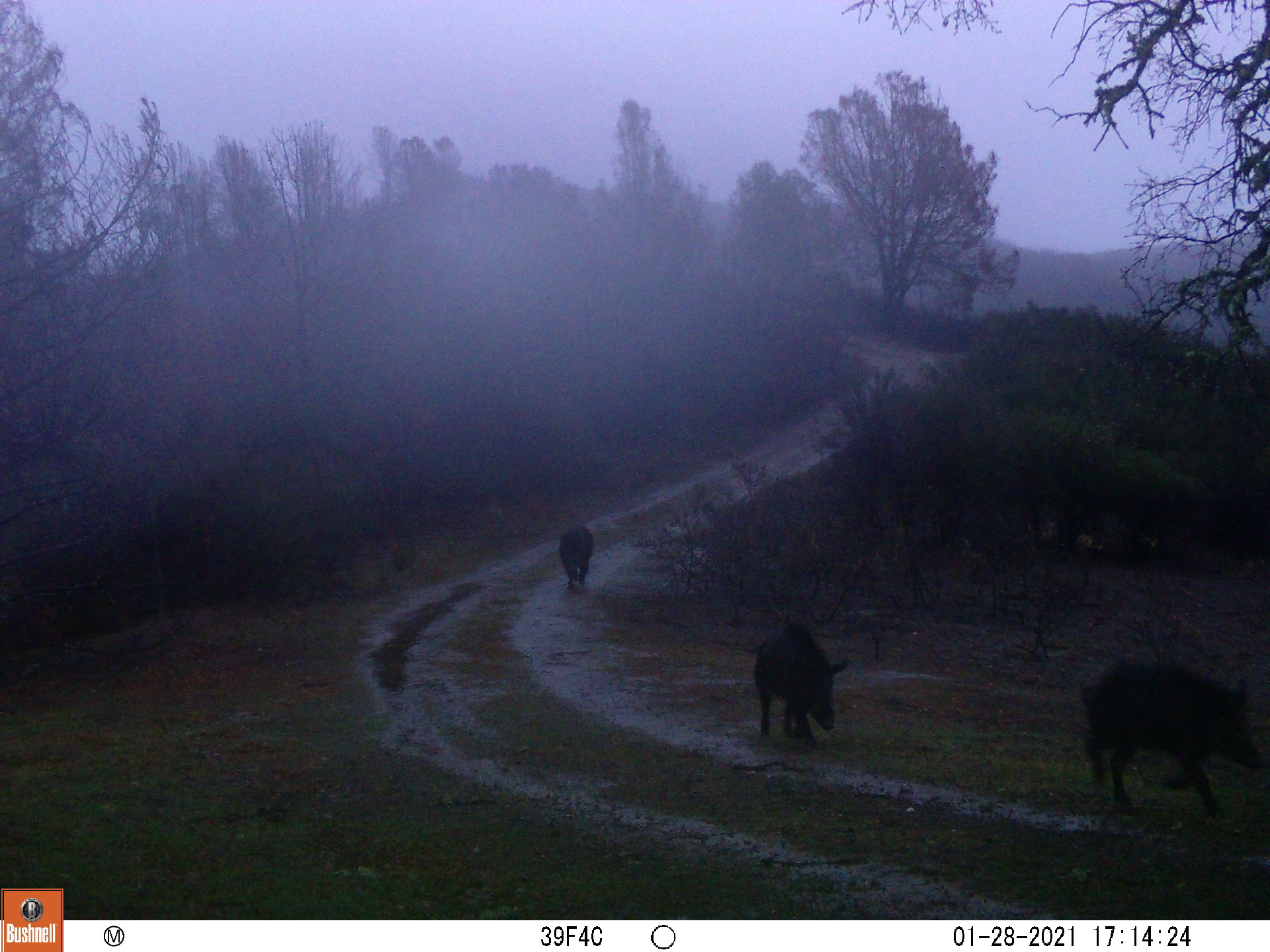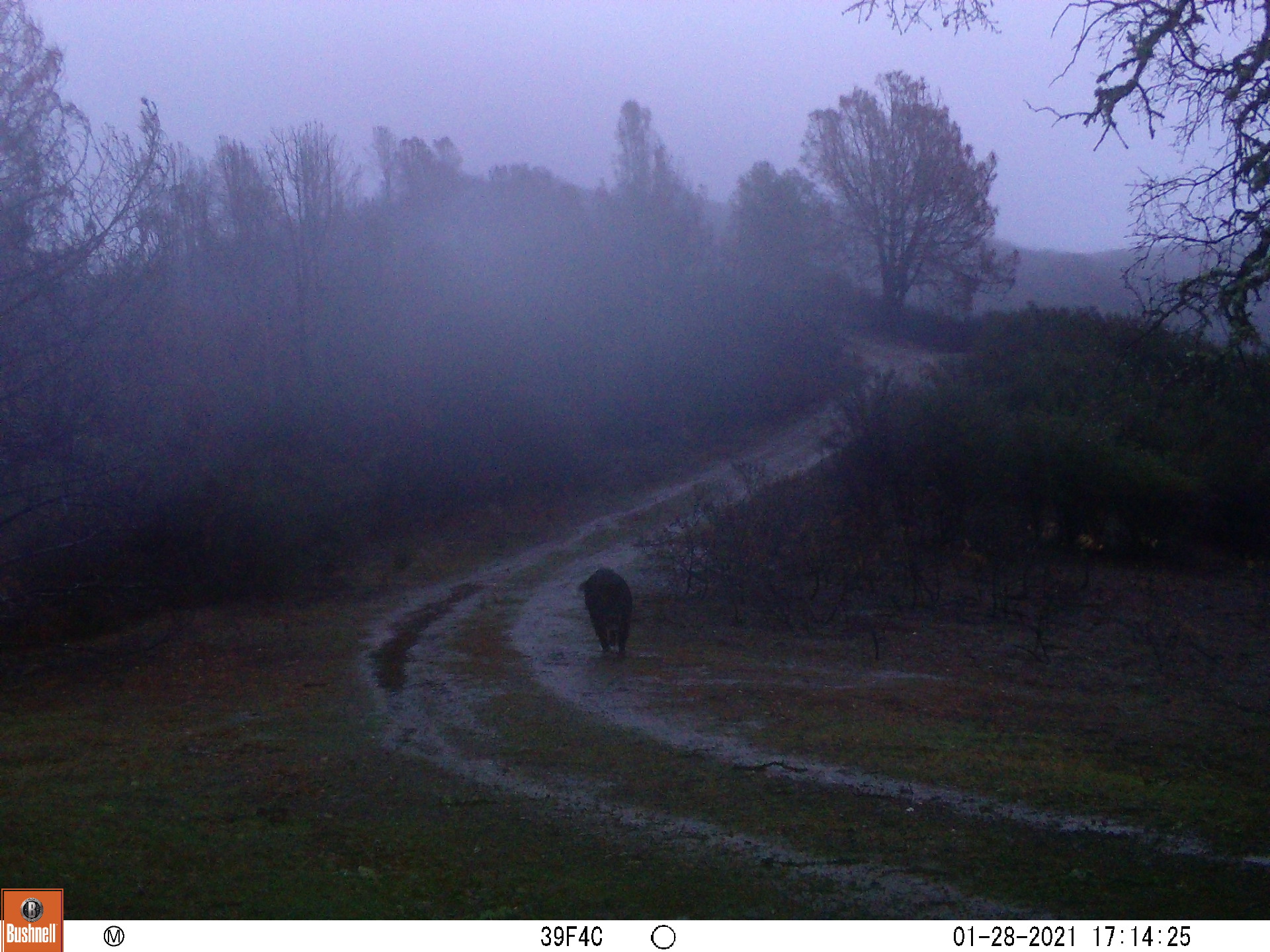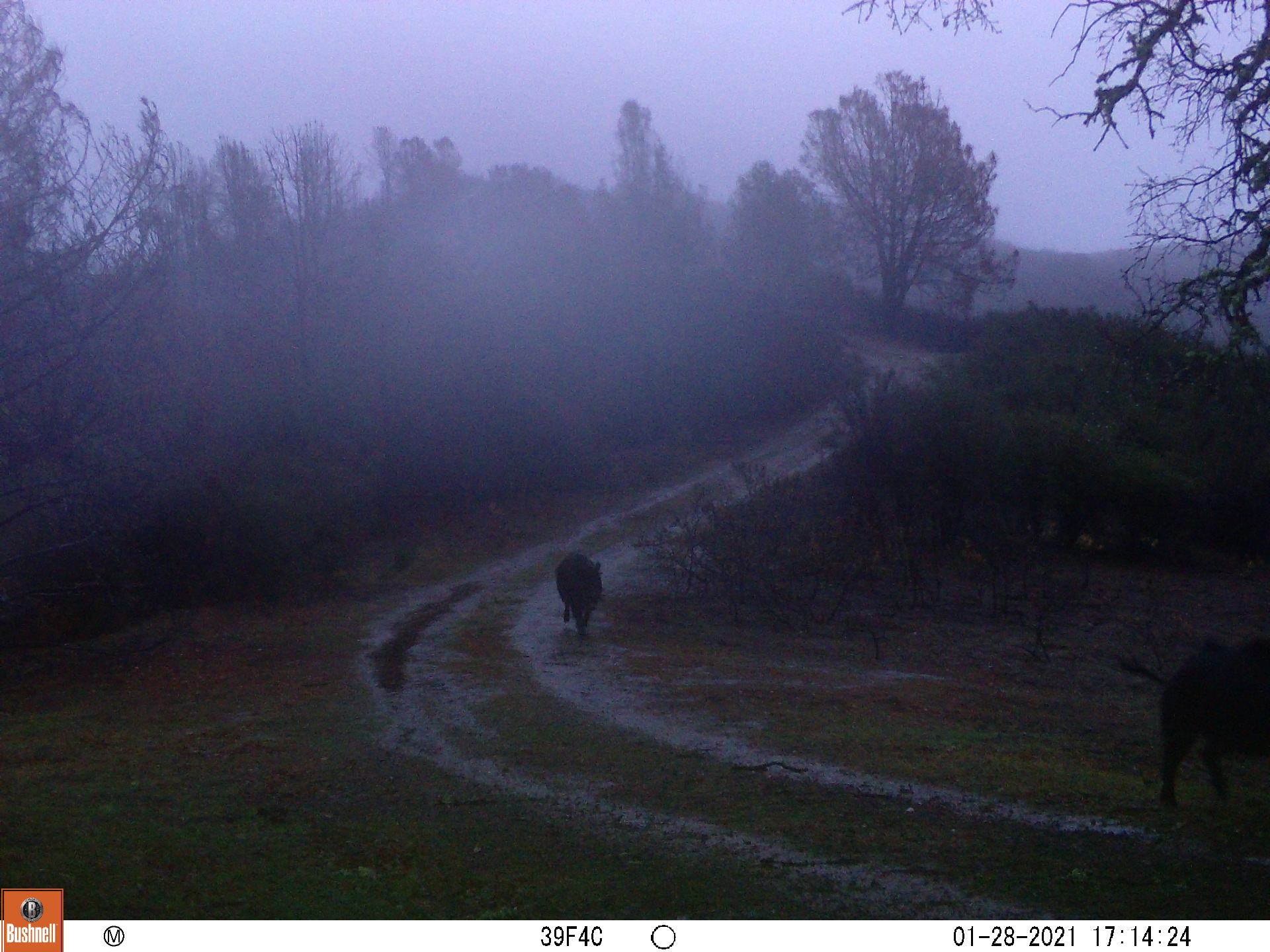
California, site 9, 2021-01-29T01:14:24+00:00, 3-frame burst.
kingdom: Animalia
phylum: Chordata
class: Mammalia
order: Artiodactyla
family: Suidae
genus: Sus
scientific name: Sus scrofa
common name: wild boar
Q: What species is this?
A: Wild boar (Sus scrofa).